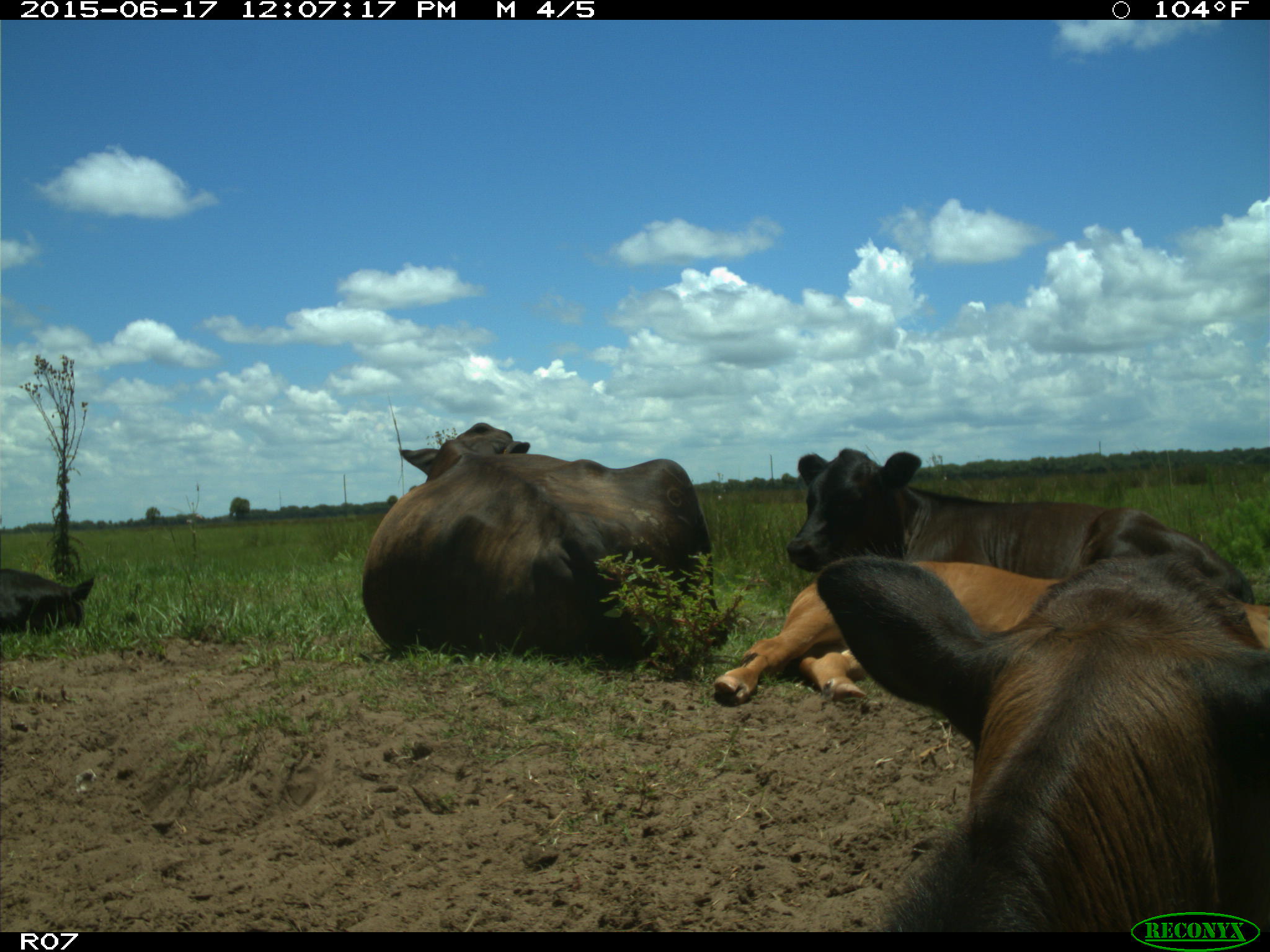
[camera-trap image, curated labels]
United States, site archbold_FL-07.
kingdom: Animalia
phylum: Chordata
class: Mammalia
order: Artiodactyla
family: Bovidae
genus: Bos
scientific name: Bos taurus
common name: domestic cow